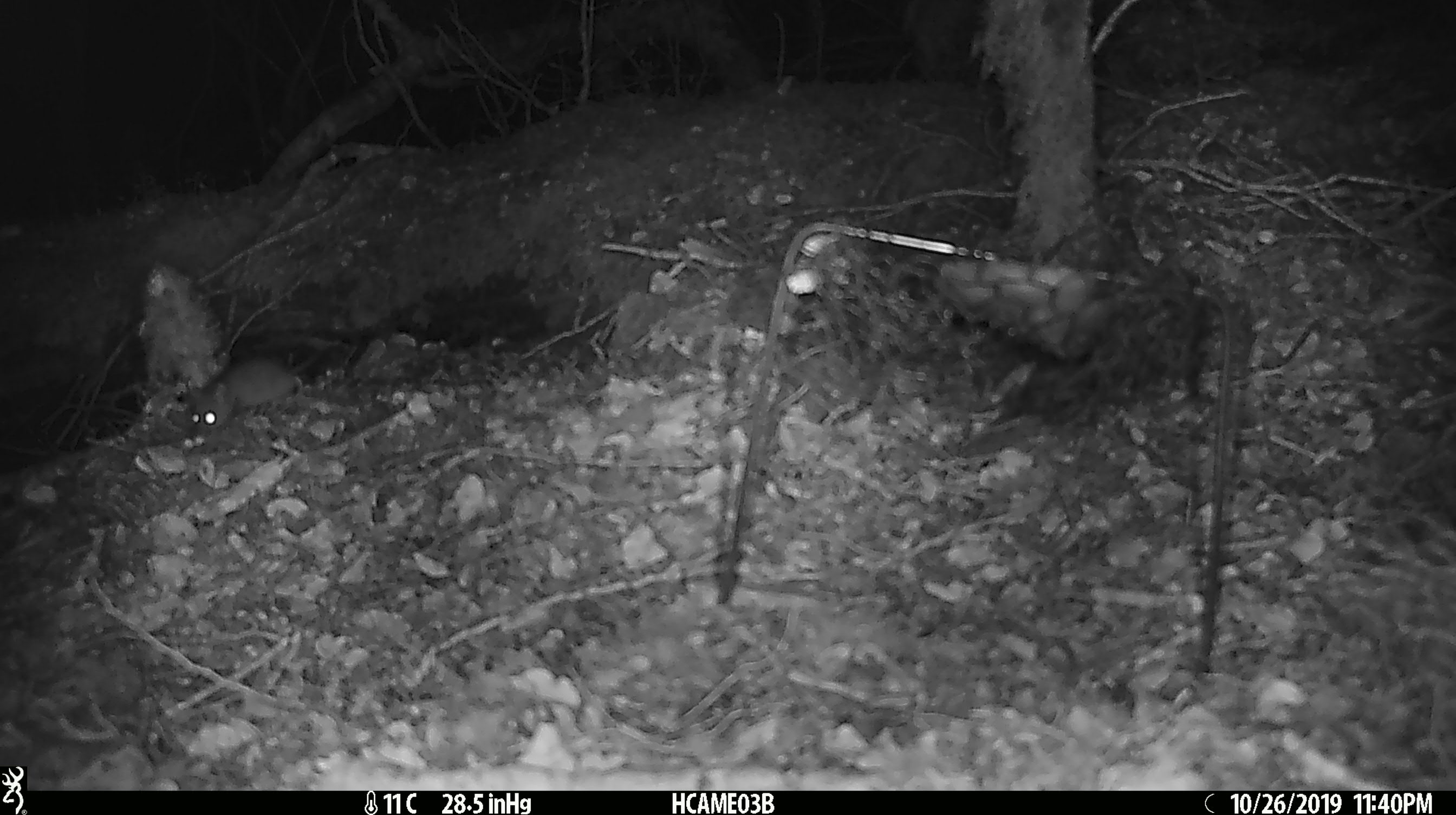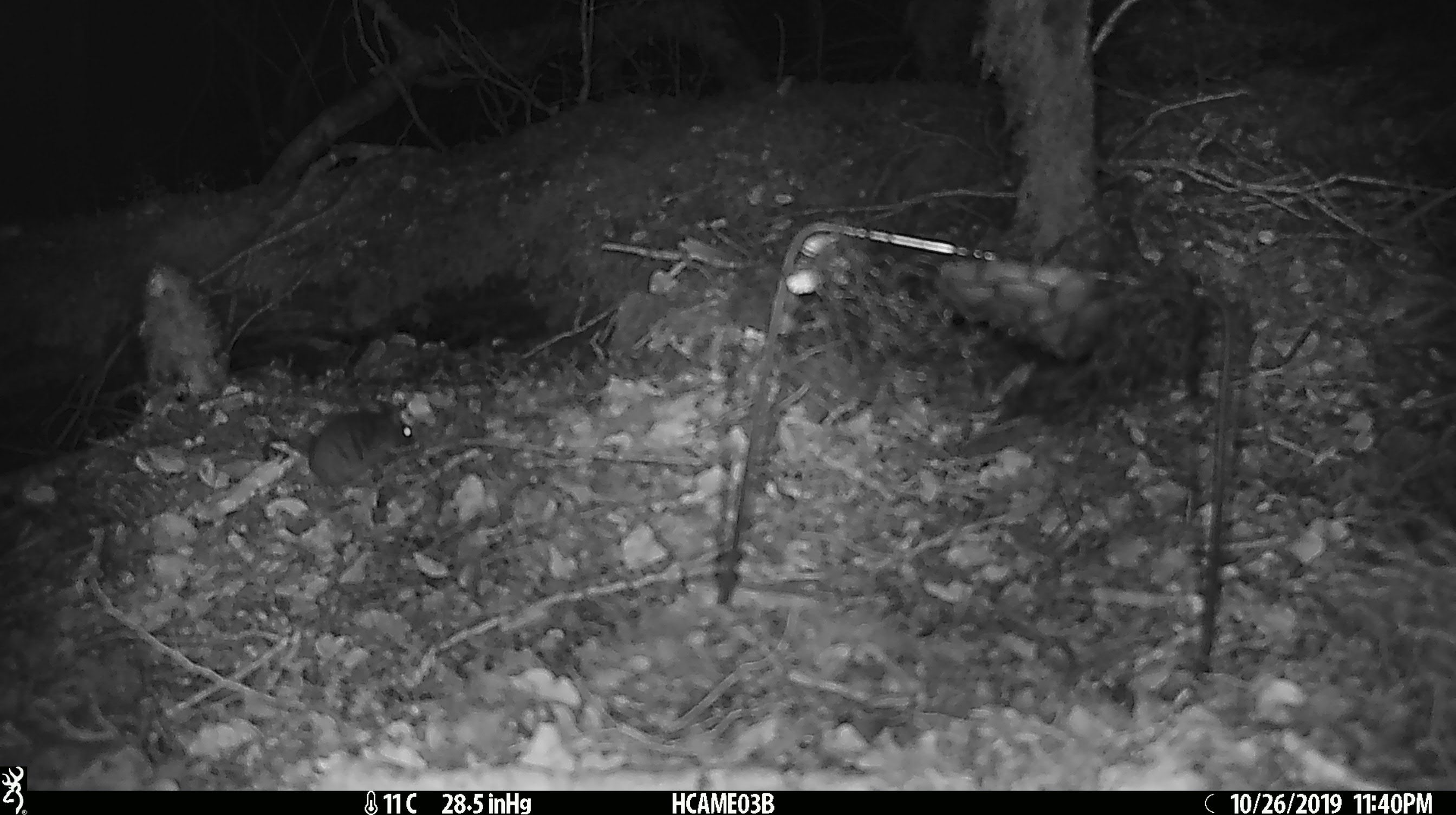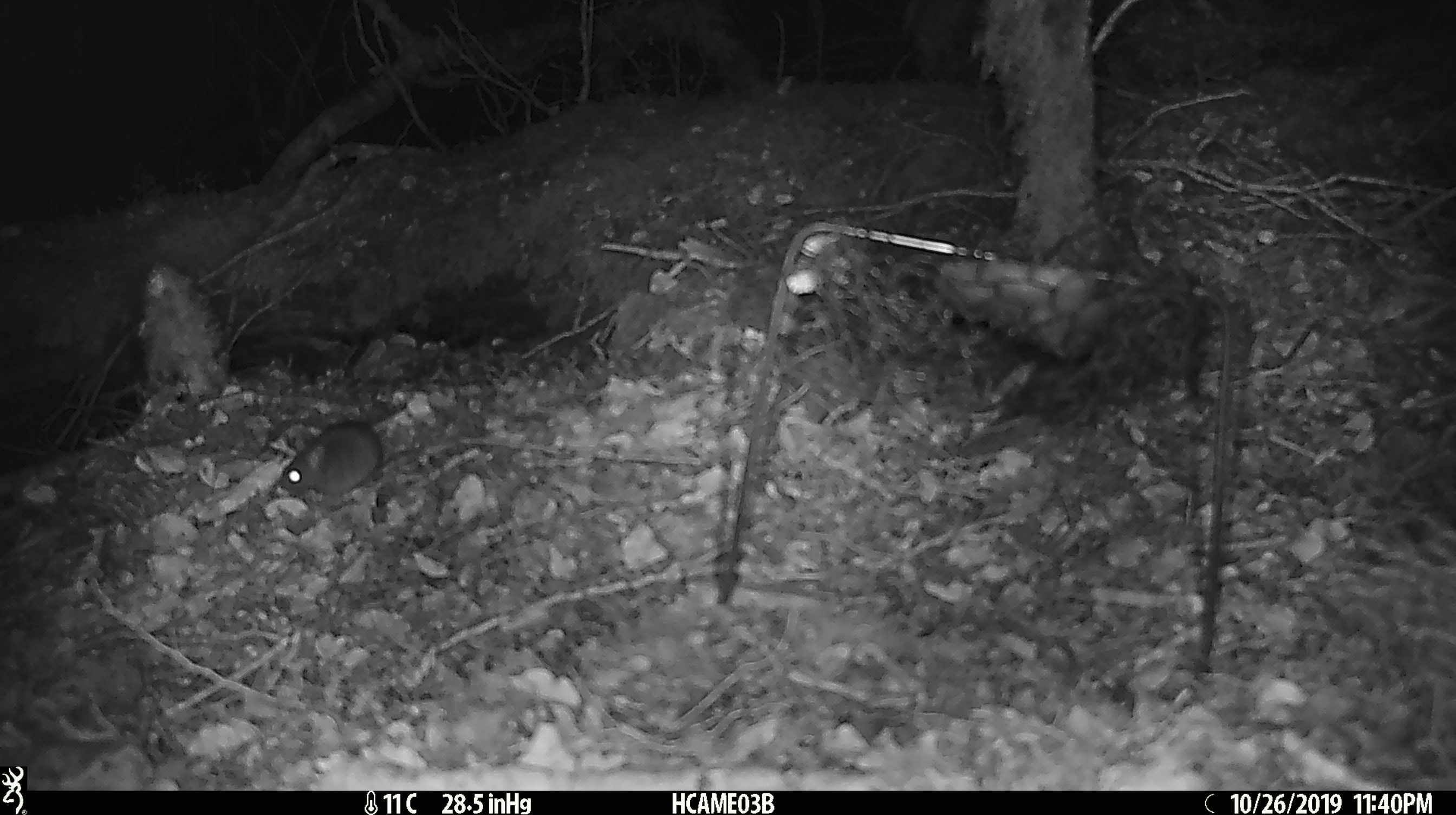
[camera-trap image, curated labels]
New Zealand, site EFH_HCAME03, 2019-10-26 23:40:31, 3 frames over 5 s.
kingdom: Animalia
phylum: Chordata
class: Mammalia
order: Rodentia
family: Muridae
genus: Mus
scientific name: Mus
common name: mouse